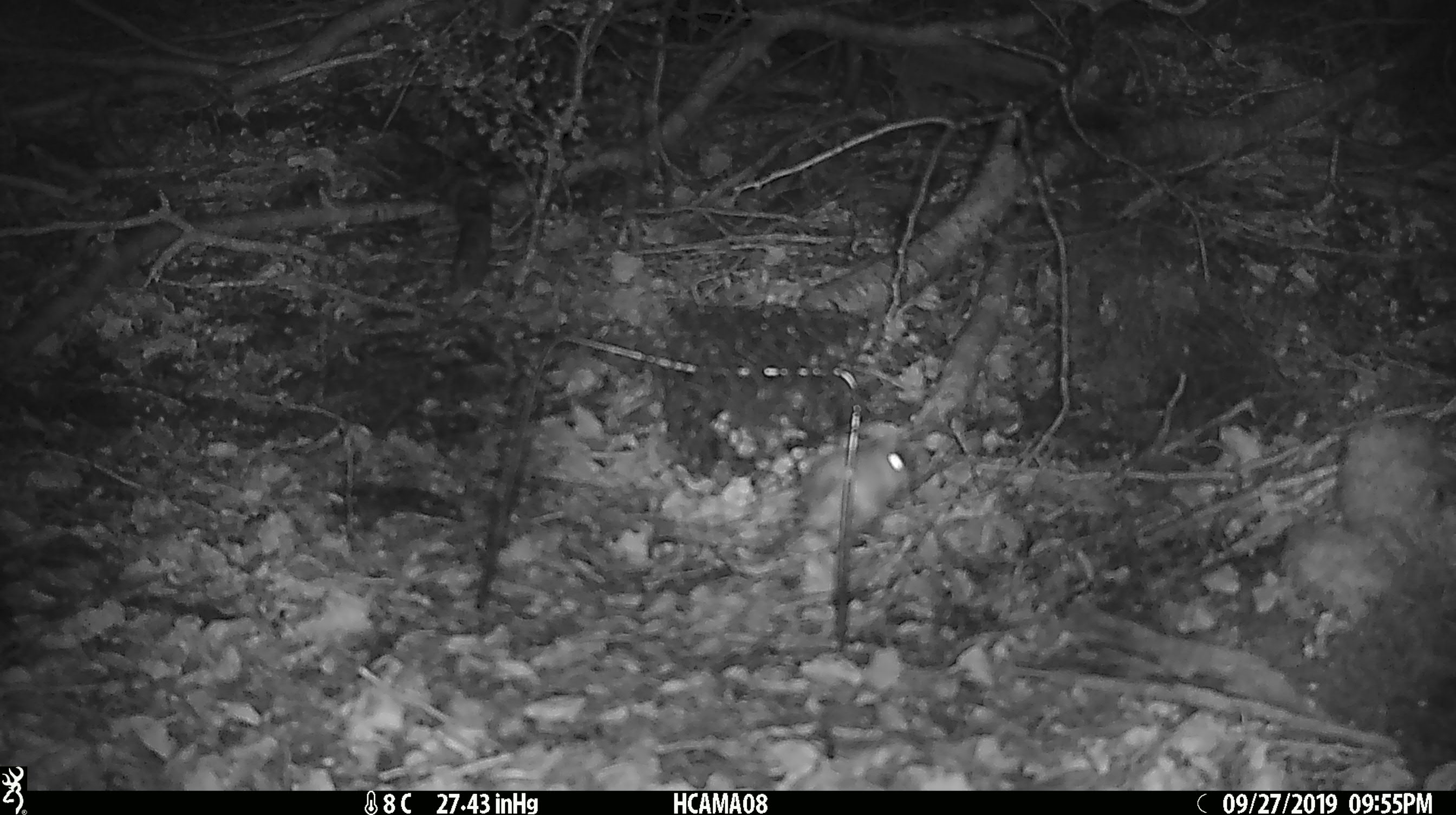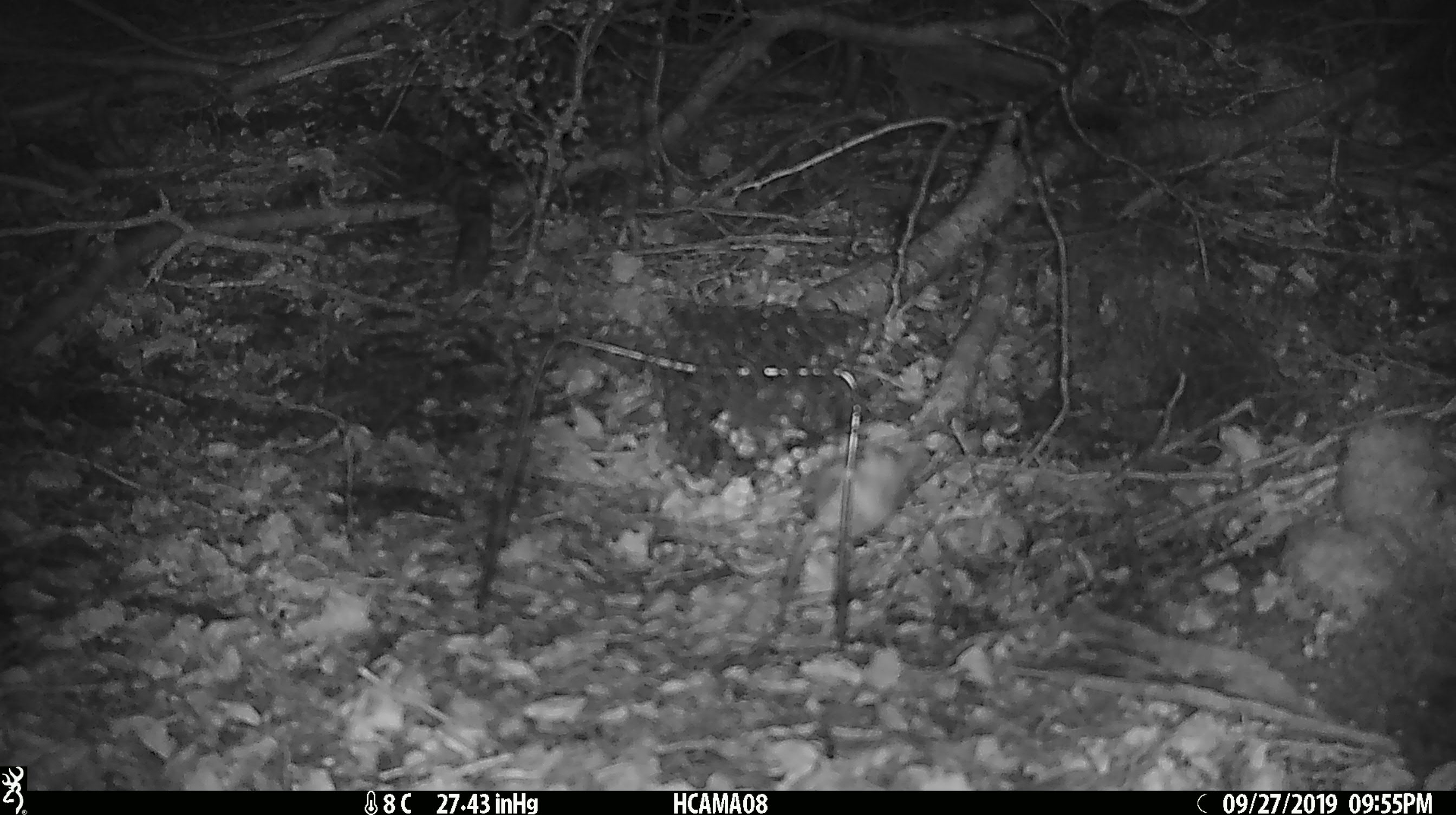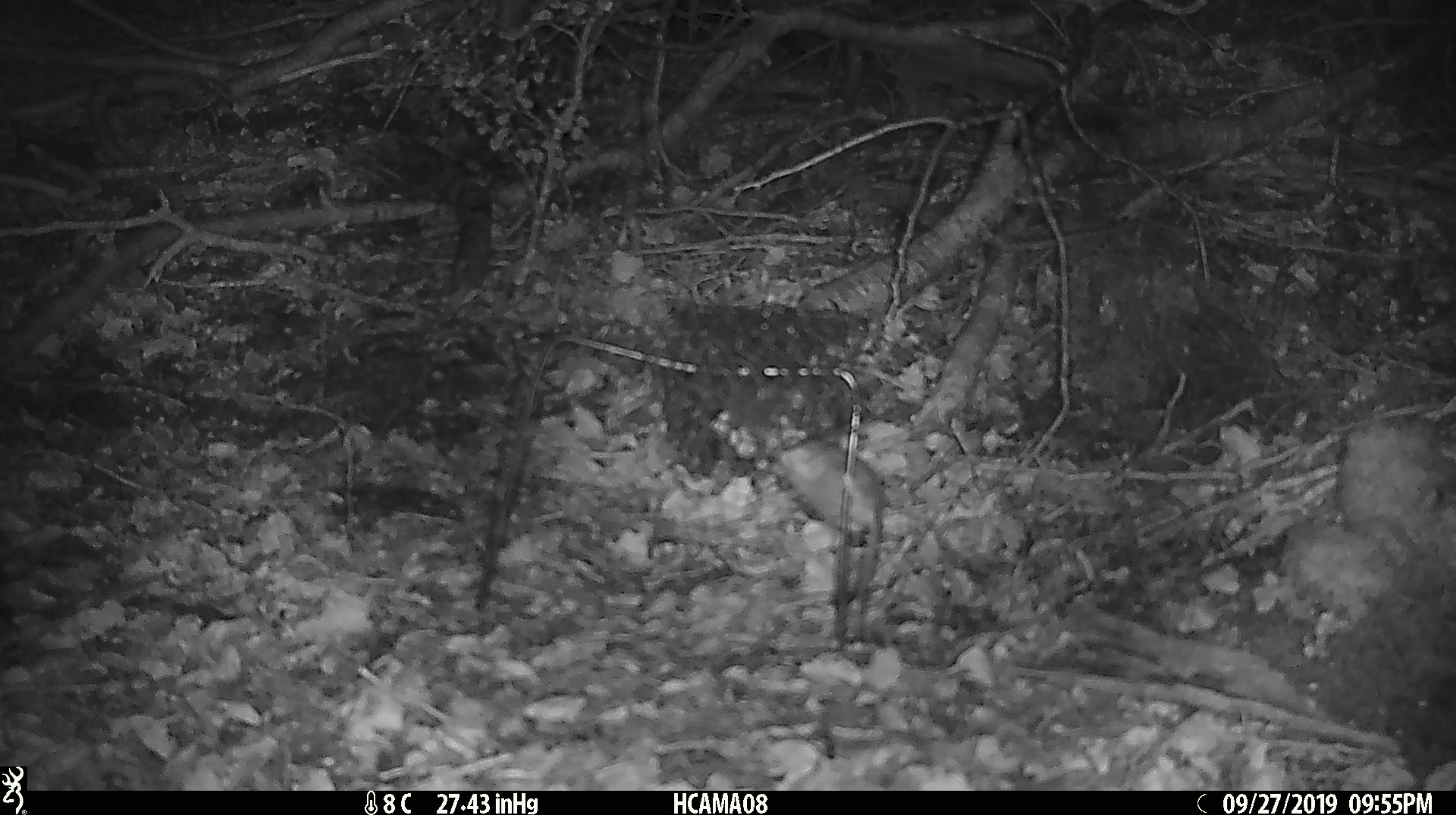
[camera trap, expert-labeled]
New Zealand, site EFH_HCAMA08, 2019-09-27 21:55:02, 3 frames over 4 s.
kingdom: Animalia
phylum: Chordata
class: Mammalia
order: Rodentia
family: Muridae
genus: Mus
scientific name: Mus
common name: mouse